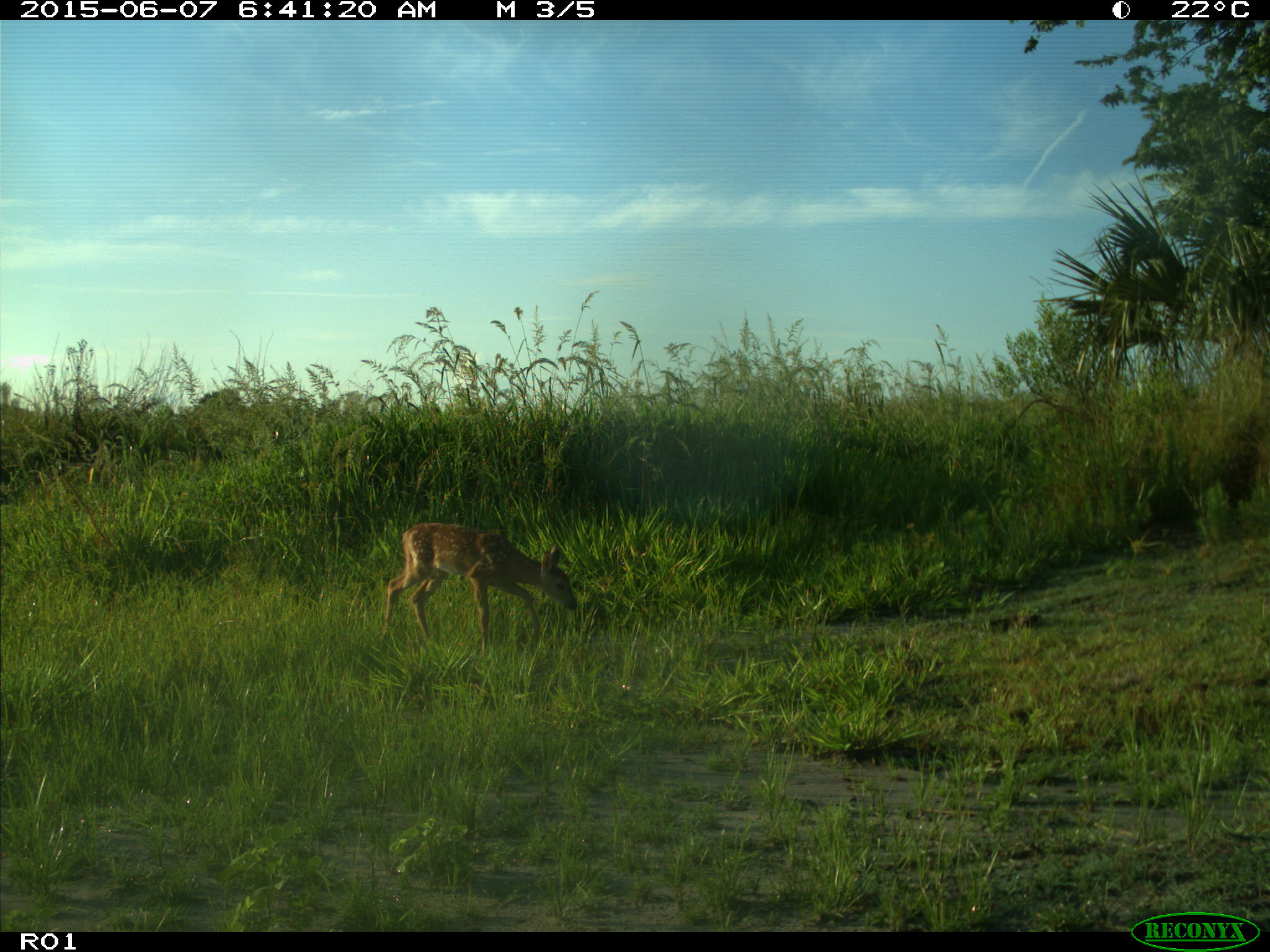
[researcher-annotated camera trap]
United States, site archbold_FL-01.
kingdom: Animalia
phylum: Chordata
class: Mammalia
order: Artiodactyla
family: Cervidae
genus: Odocoileus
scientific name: Odocoileus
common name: deer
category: unidentified deer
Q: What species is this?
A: Unidentified deer (deer) (Odocoileus).